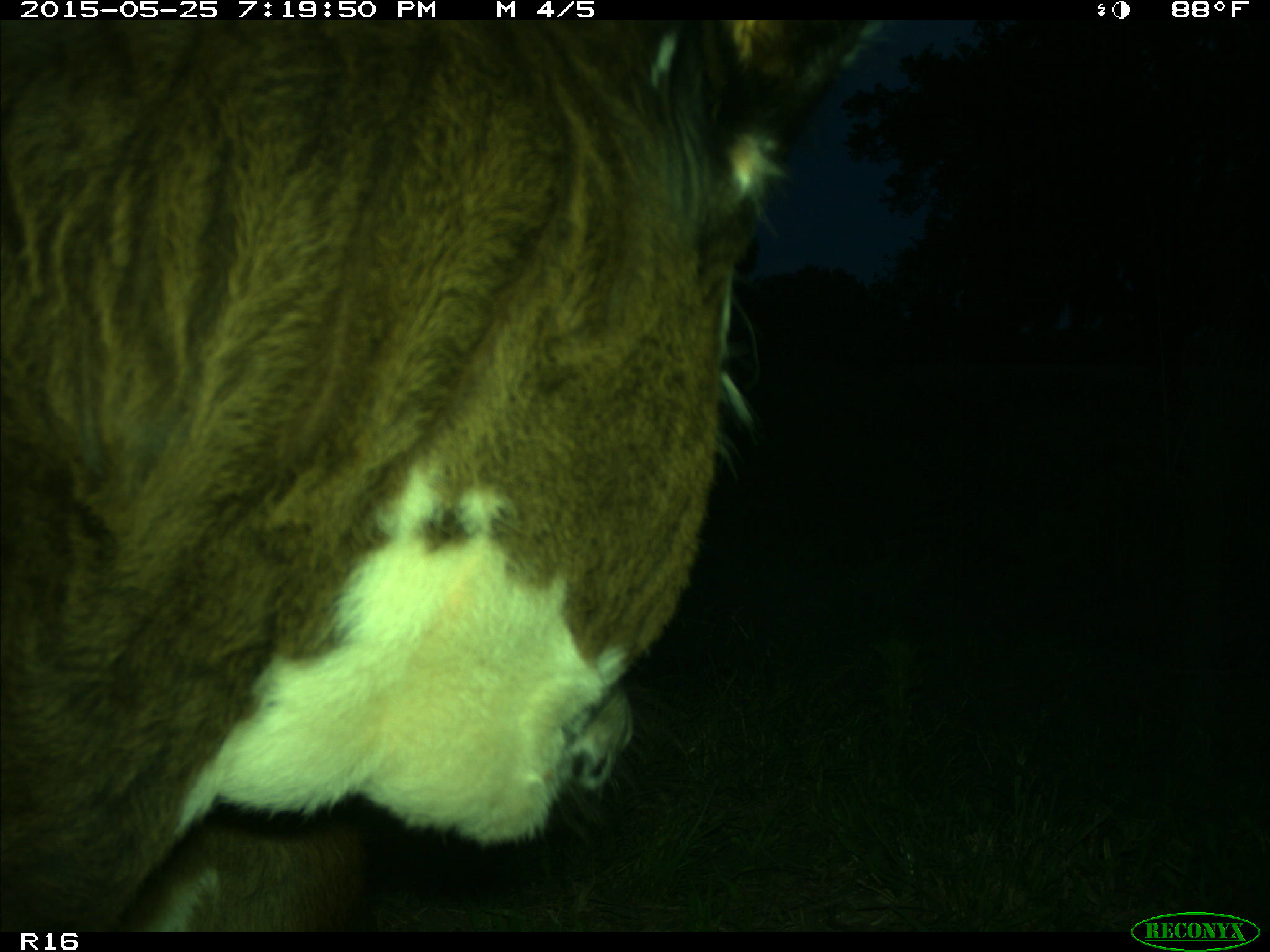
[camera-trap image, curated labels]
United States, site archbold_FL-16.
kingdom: Animalia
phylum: Chordata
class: Mammalia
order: Artiodactyla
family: Bovidae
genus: Bos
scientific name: Bos taurus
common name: domestic cow